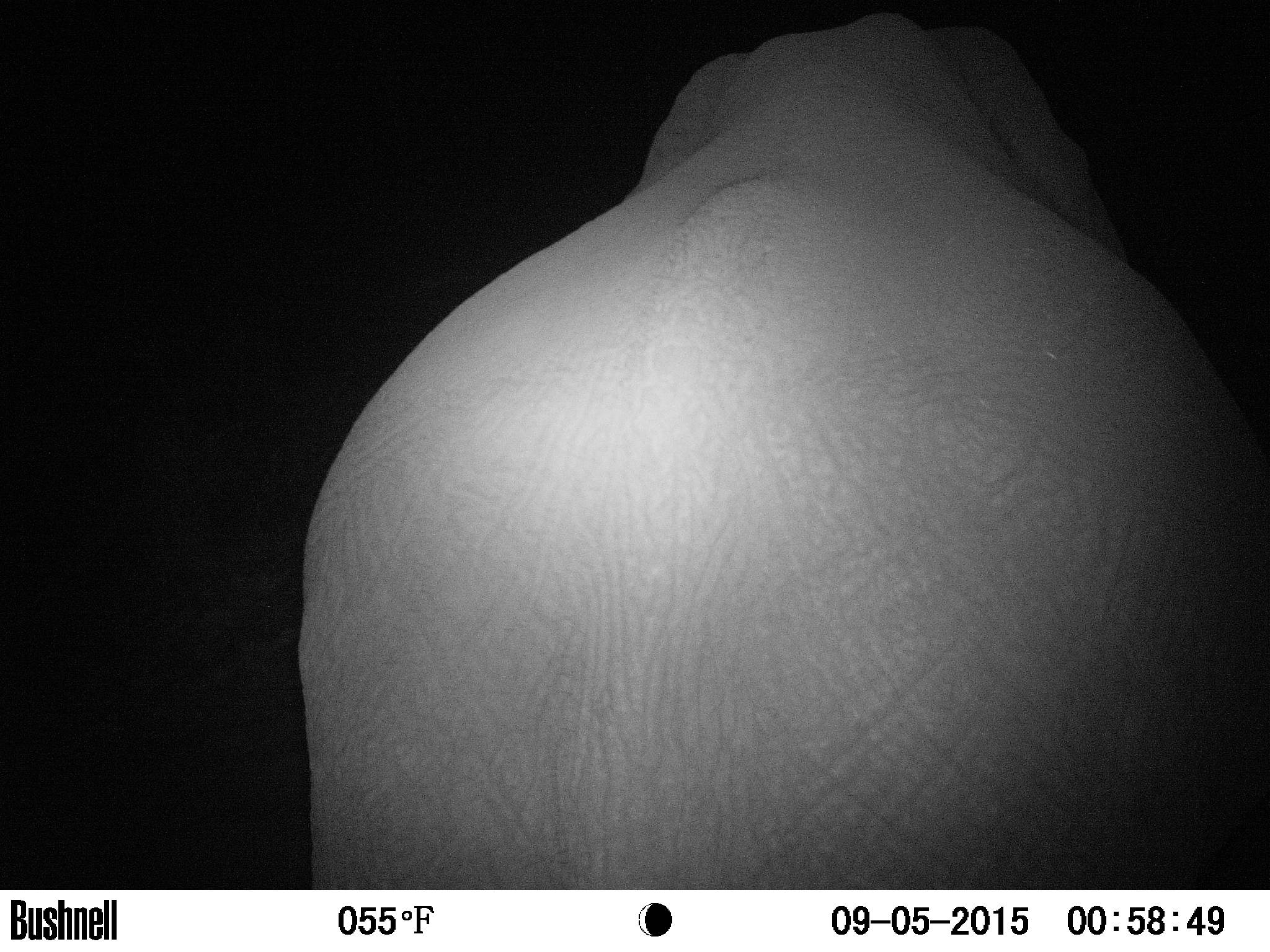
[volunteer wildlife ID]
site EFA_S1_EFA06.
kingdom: Animalia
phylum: Chordata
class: Mammalia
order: Proboscidea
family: Elephantidae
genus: Loxodonta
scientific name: Loxodonta africana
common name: african bush elephant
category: elephant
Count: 1.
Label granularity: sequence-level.